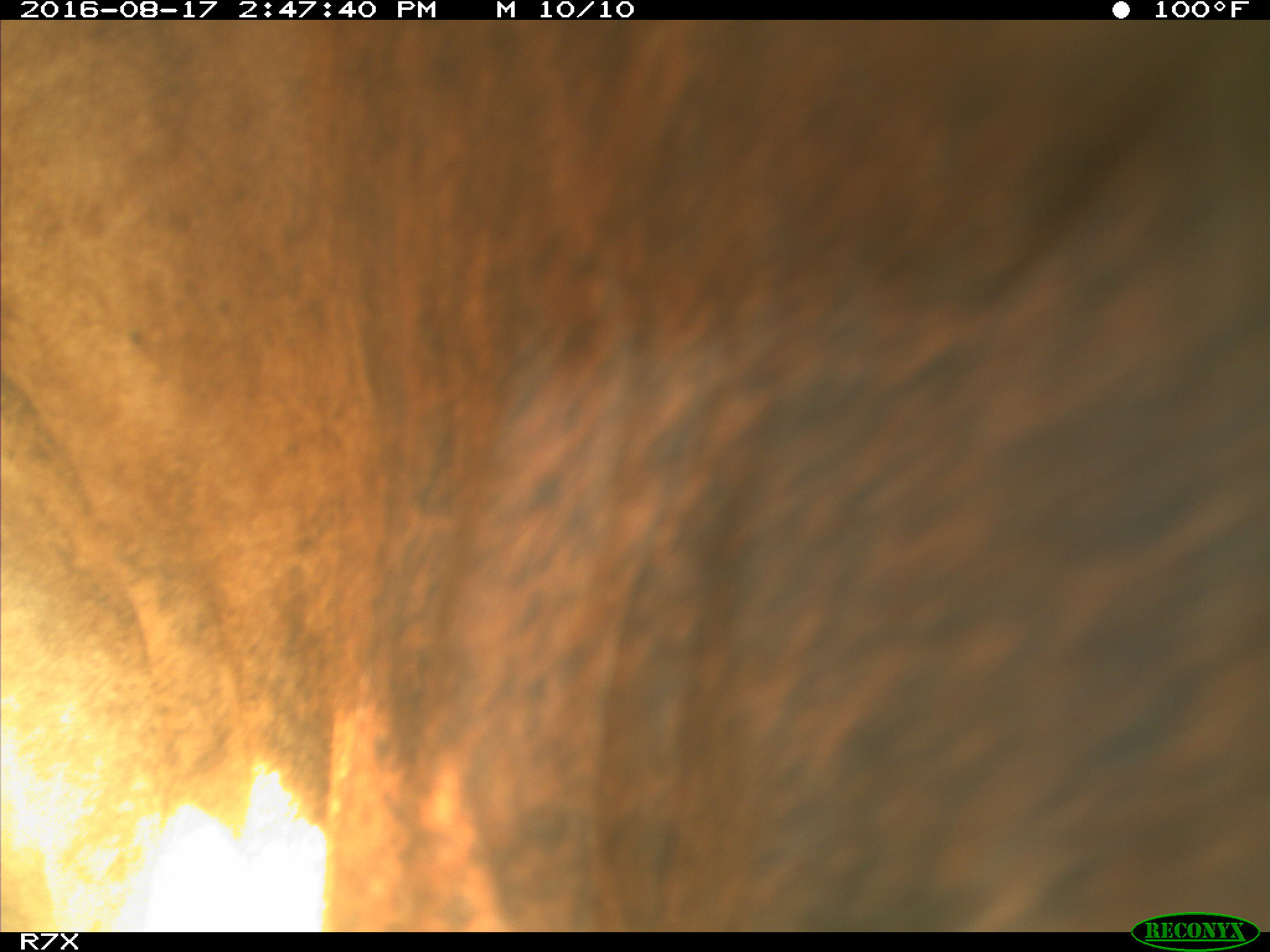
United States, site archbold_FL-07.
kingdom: Animalia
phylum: Chordata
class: Mammalia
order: Artiodactyla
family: Bovidae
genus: Bos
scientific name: Bos taurus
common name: domestic cow